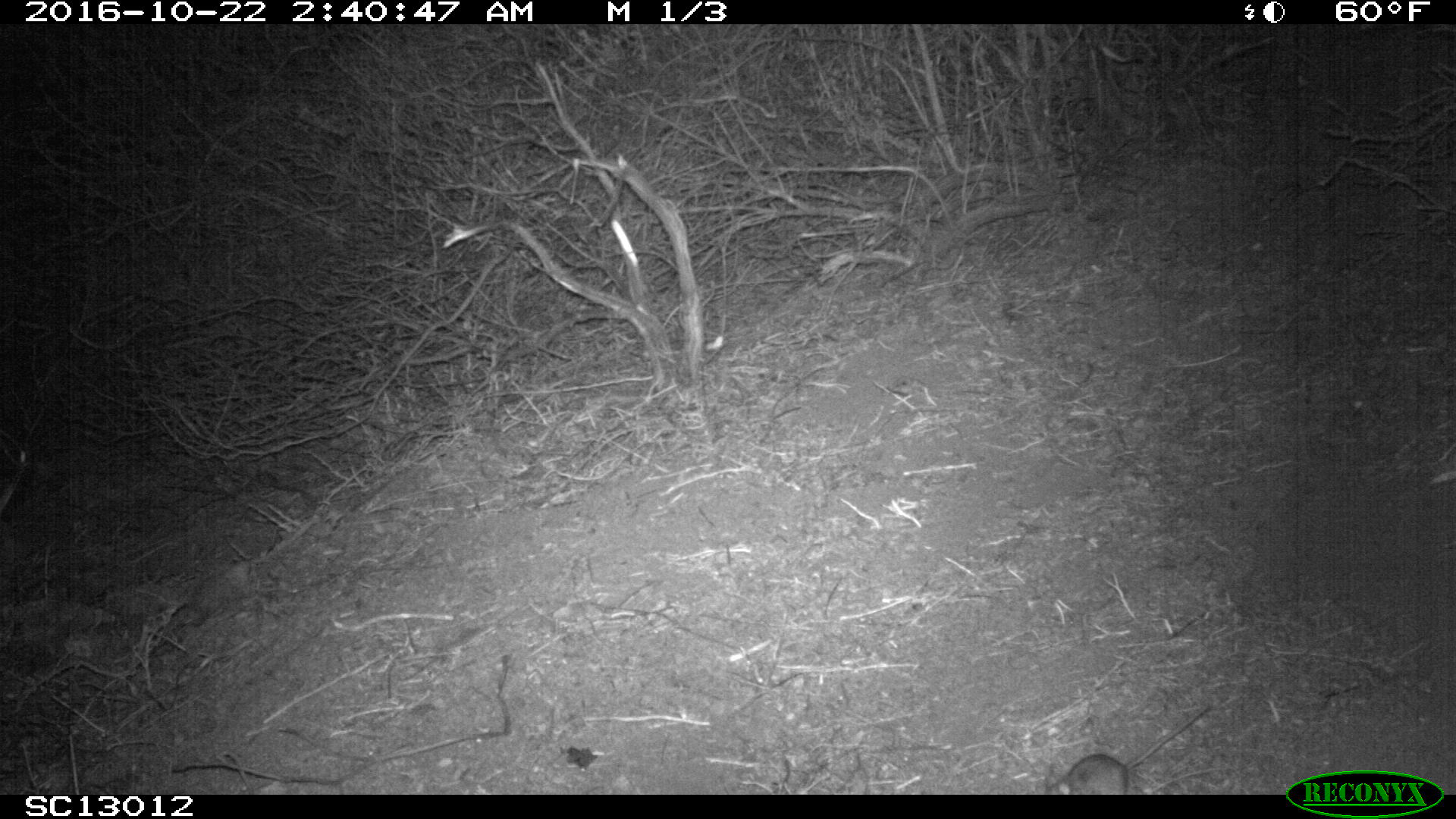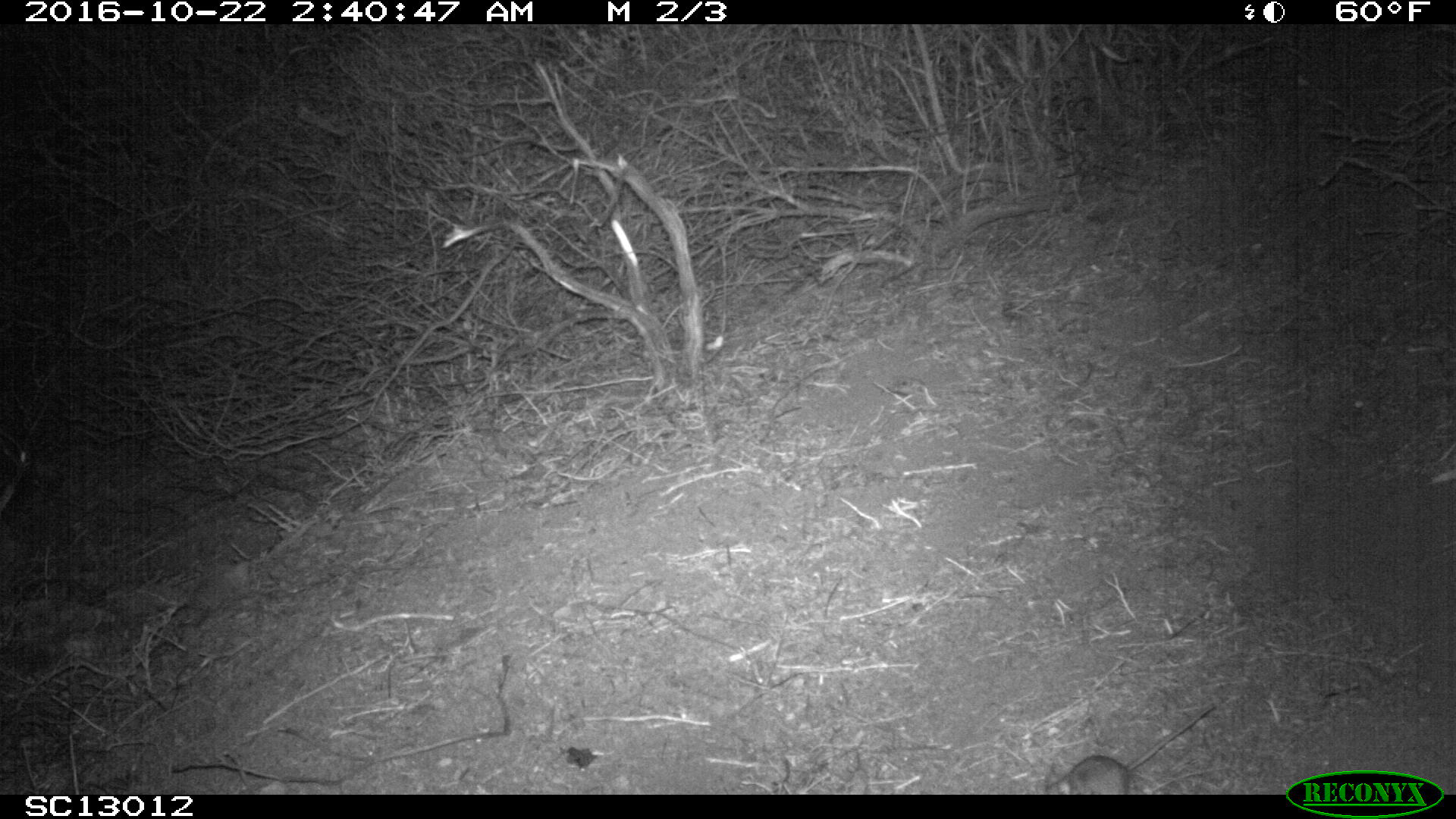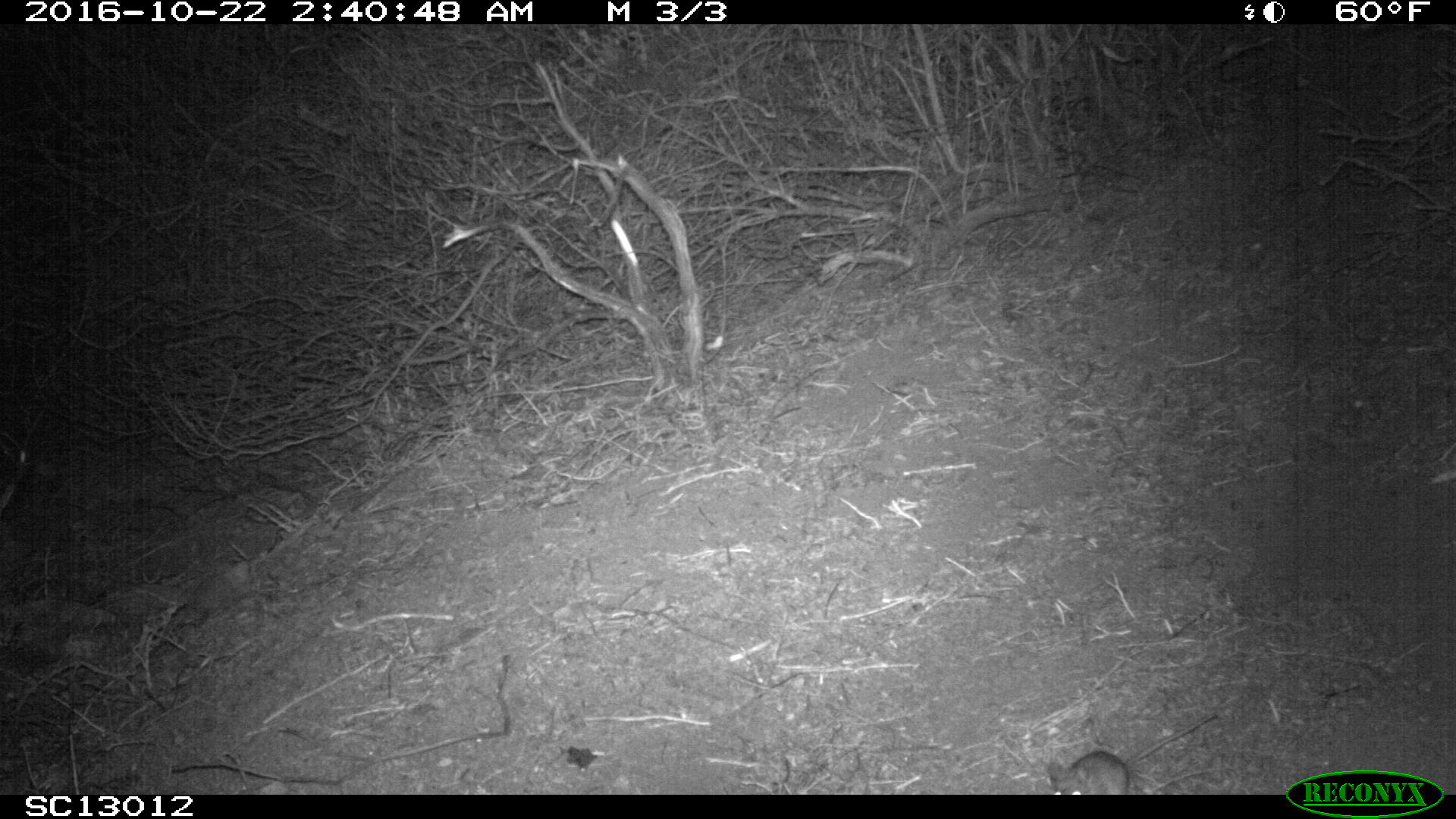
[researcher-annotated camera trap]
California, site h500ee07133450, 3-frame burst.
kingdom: Animalia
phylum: Chordata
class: Mammalia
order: Rodentia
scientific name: Rodentia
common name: rodent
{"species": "rodent (Rodentia)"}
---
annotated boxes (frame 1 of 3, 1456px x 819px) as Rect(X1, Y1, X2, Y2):
rodent: Rect(1046, 706, 1213, 794)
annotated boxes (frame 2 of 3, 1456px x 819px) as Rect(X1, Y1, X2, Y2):
rodent: Rect(1043, 701, 1214, 795)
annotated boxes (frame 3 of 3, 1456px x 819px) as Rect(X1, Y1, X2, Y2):
rodent: Rect(1047, 712, 1216, 793)